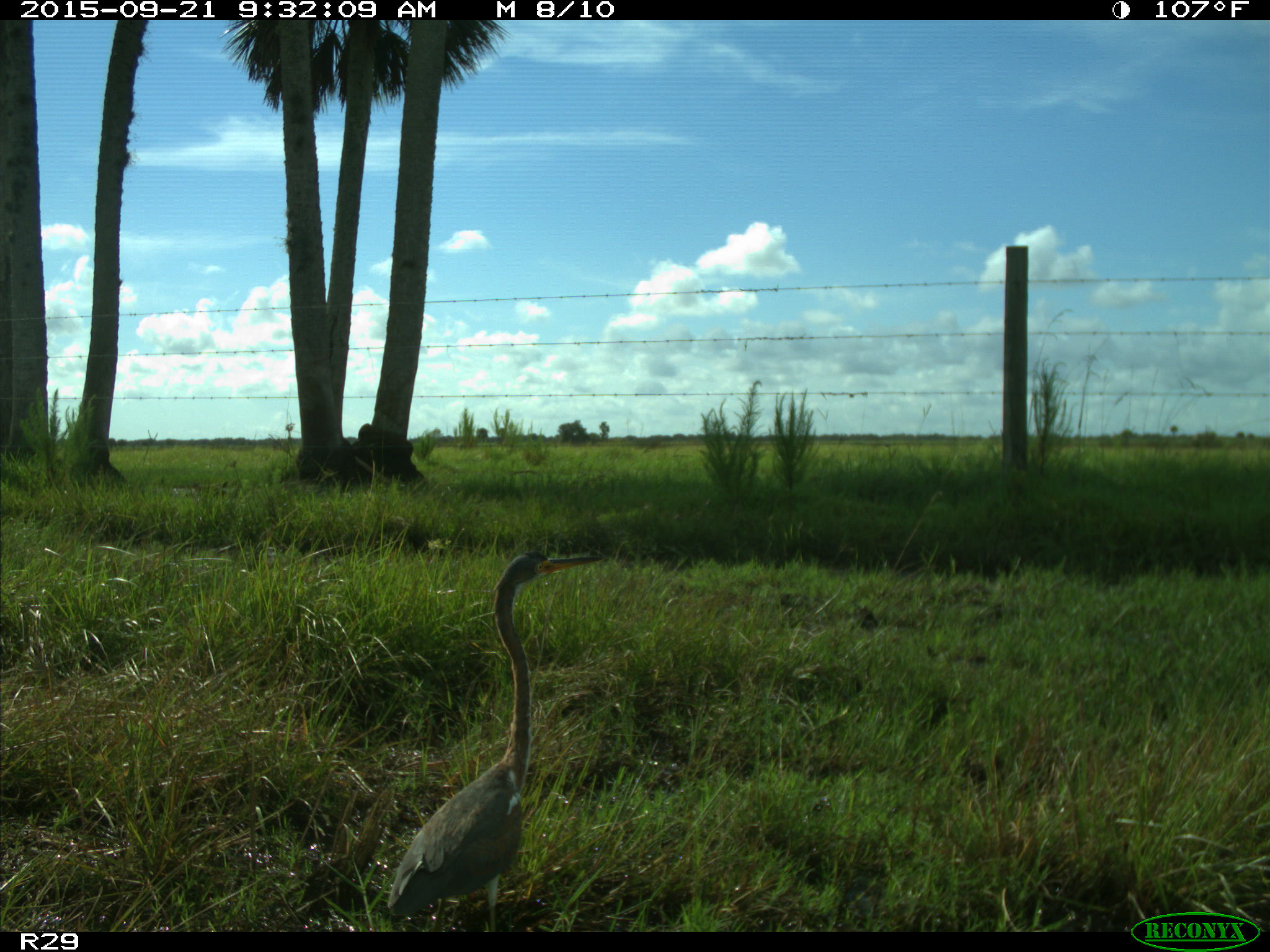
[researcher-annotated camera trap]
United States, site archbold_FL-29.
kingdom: Animalia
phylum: Chordata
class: Aves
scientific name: Aves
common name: birds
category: unidentified bird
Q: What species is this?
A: Unidentified bird (birds) (Aves).